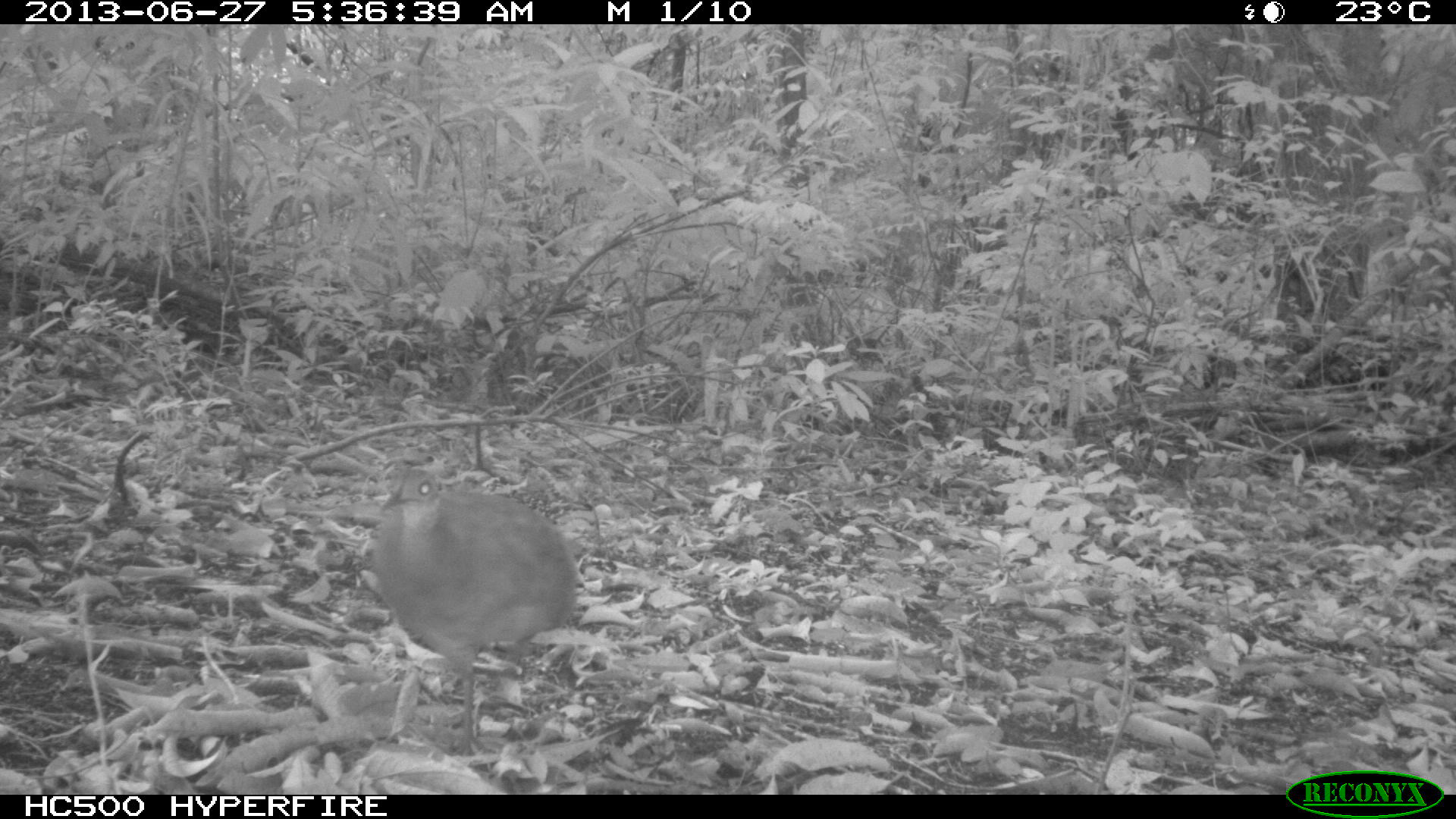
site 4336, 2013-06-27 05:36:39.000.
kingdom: Animalia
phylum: Chordata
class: Aves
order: Tinamiformes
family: Tinamidae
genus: Tinamus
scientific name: Tinamus major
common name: great tinamou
Tinamus major (great tinamou), count 1.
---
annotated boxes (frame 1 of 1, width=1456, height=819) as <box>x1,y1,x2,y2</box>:
tinamus major: <box>371,466,580,764</box>